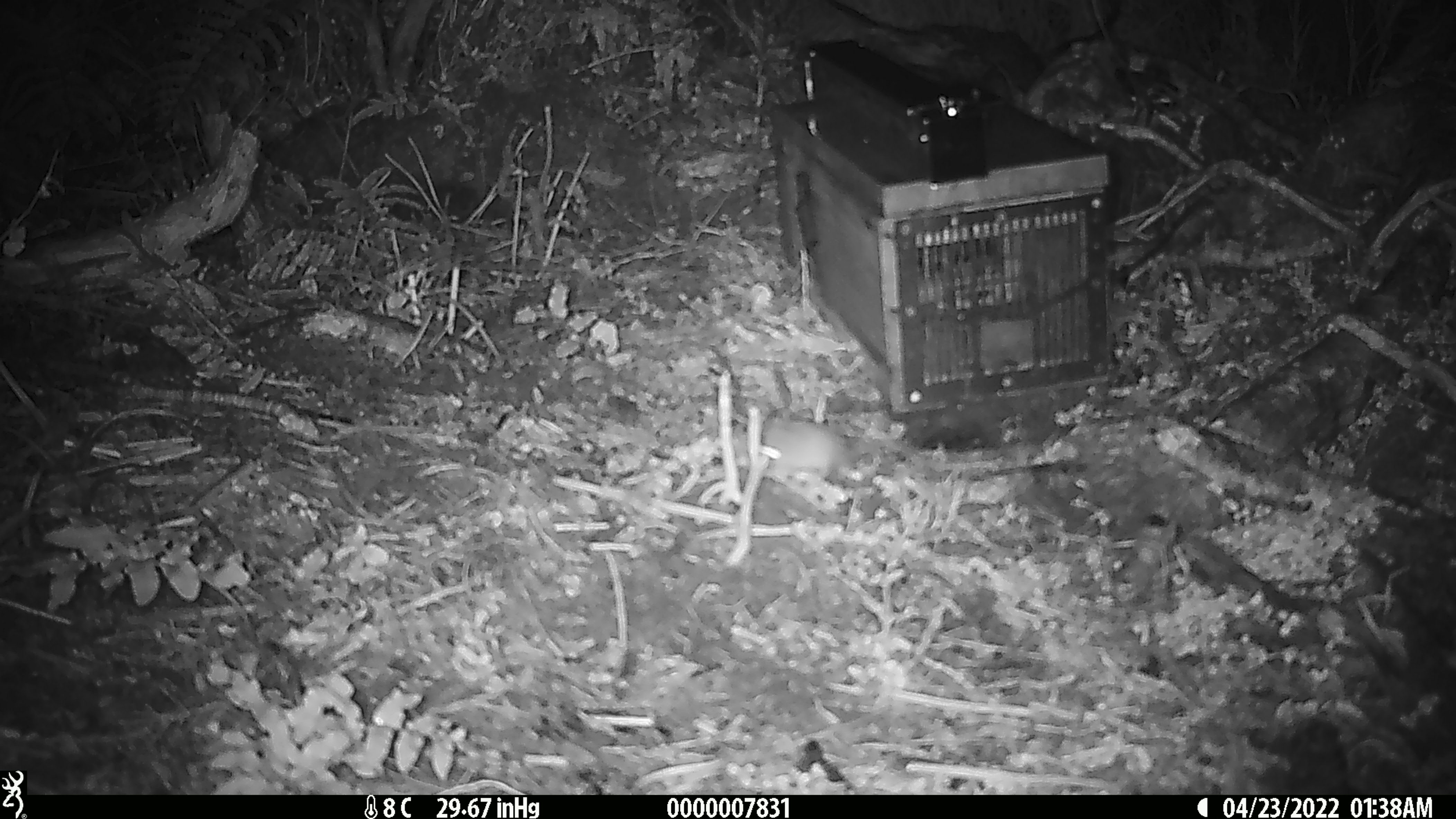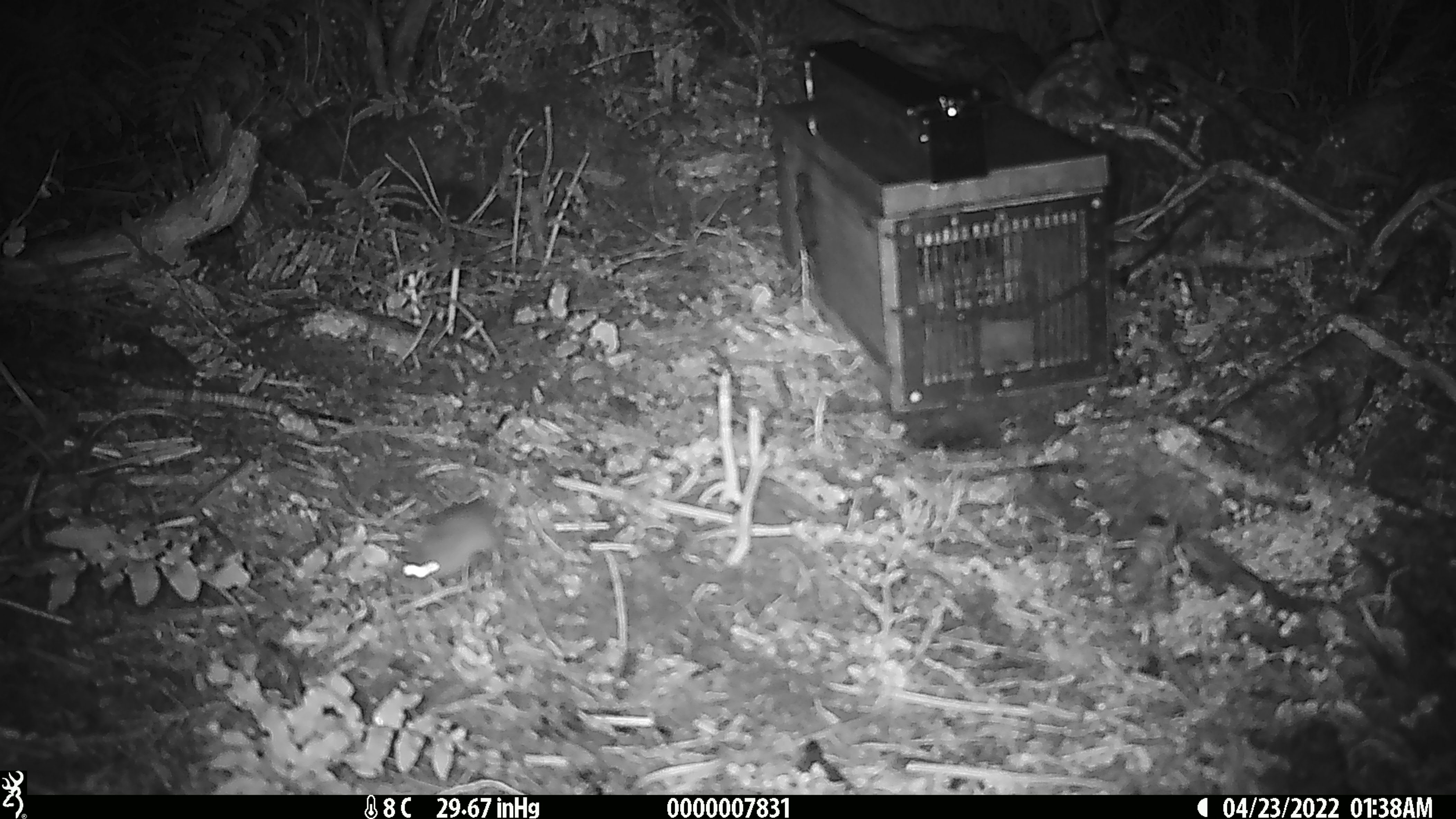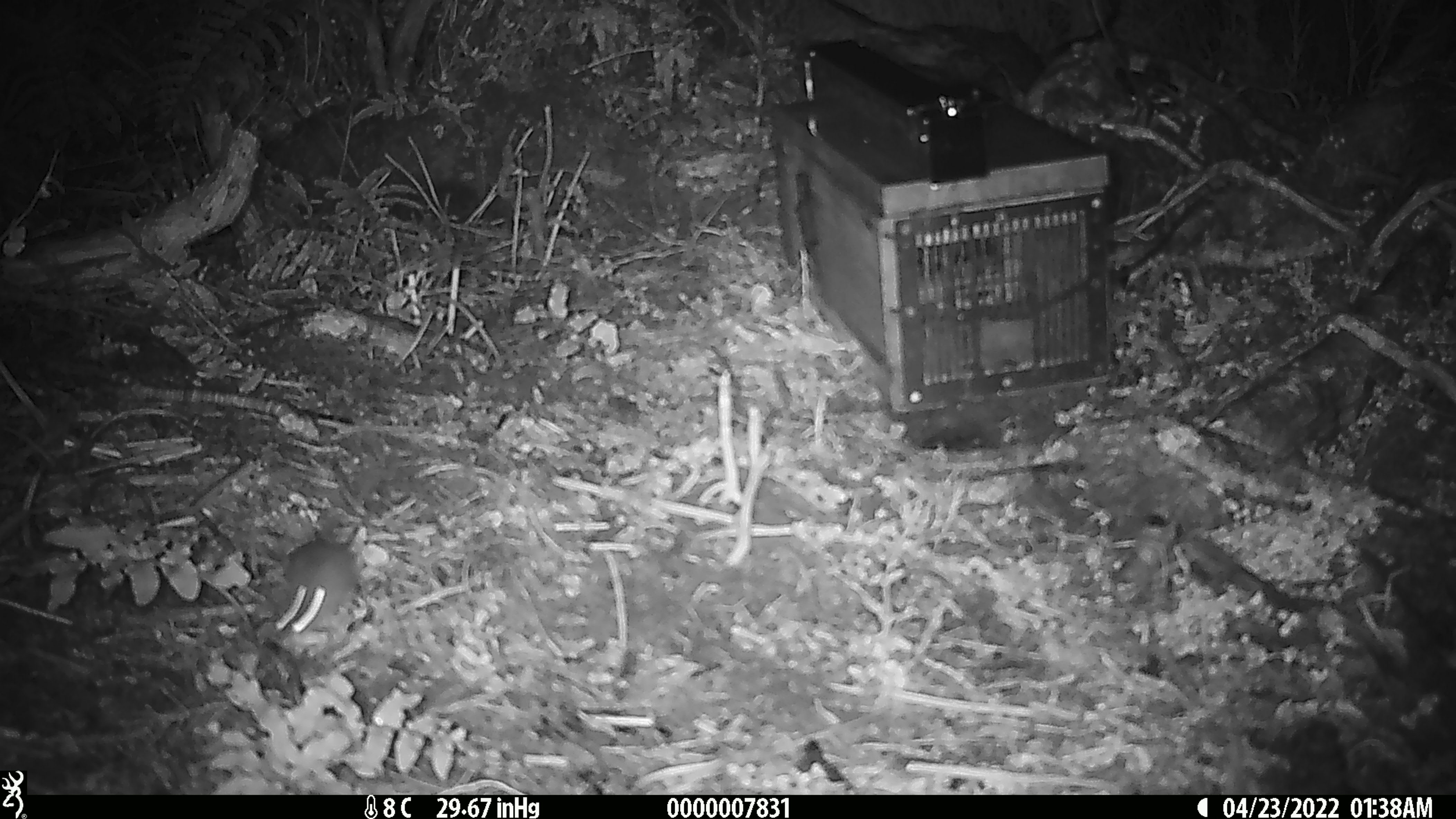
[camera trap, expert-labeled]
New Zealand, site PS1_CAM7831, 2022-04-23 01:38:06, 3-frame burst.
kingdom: Animalia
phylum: Chordata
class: Mammalia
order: Rodentia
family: Muridae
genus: Mus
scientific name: Mus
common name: mouse